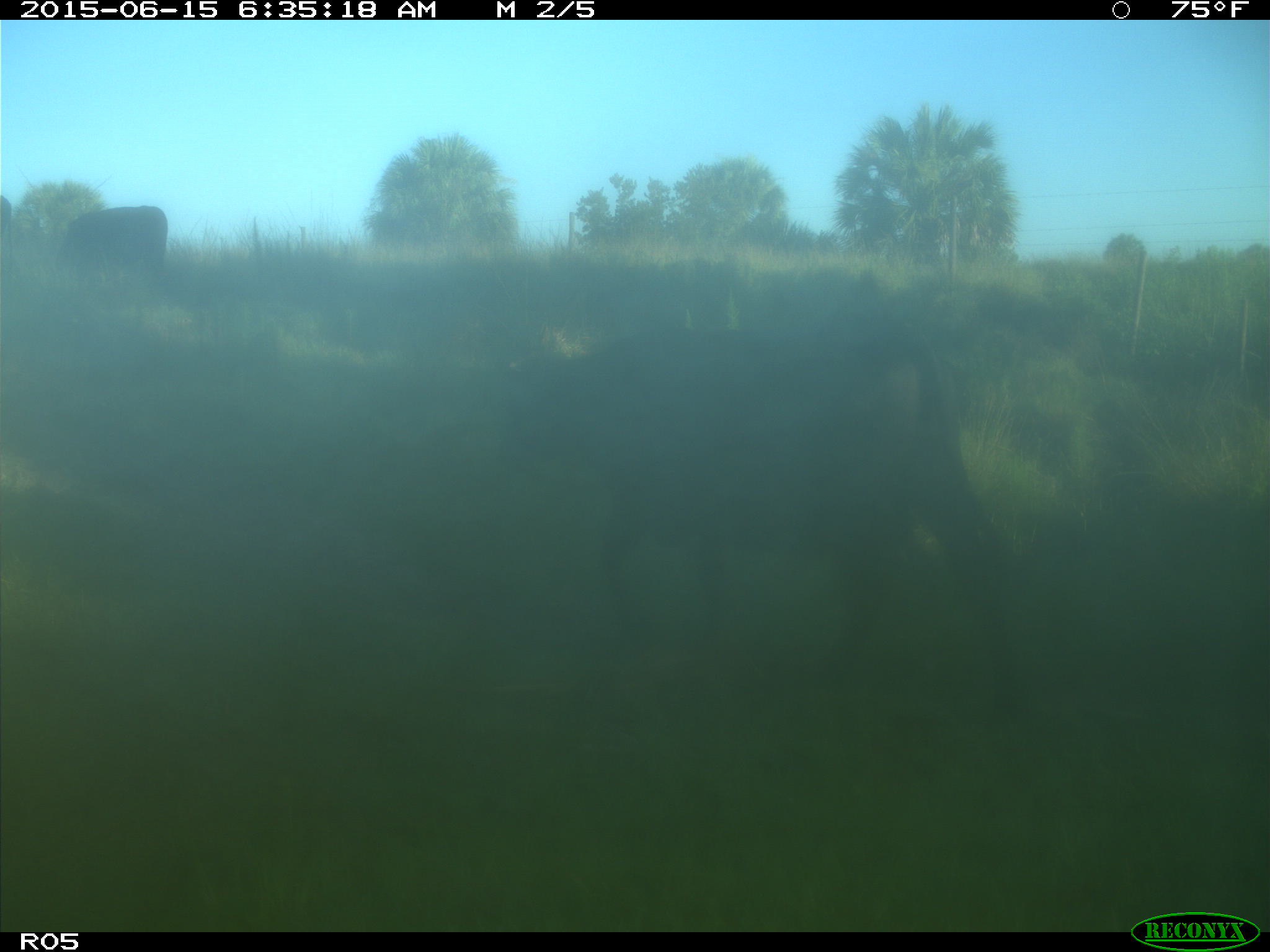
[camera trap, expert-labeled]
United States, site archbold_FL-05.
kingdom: Animalia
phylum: Chordata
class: Mammalia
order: Artiodactyla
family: Bovidae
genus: Bos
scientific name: Bos taurus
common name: domestic cow